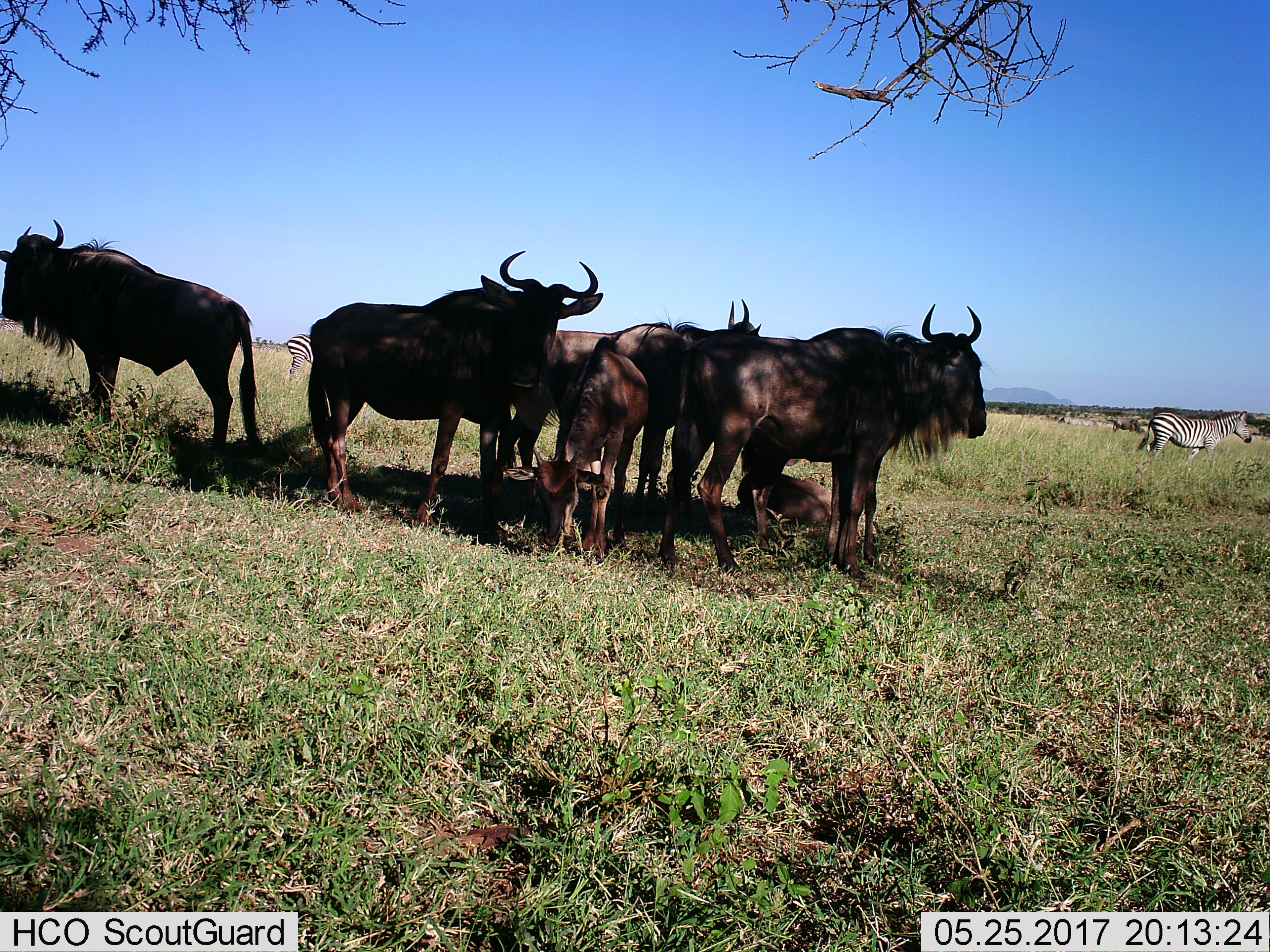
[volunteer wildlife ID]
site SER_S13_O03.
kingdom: Animalia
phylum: Chordata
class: Mammalia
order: Artiodactyla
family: Bovidae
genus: Connochaetes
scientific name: Connochaetes taurinus taurinus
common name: blue wildebeest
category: wildebeestblue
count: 7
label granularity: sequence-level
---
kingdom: Animalia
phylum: Chordata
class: Mammalia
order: Perissodactyla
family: Equidae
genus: Equus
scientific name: Equus quagga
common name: plains zebra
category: zebraplains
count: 2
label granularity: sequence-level